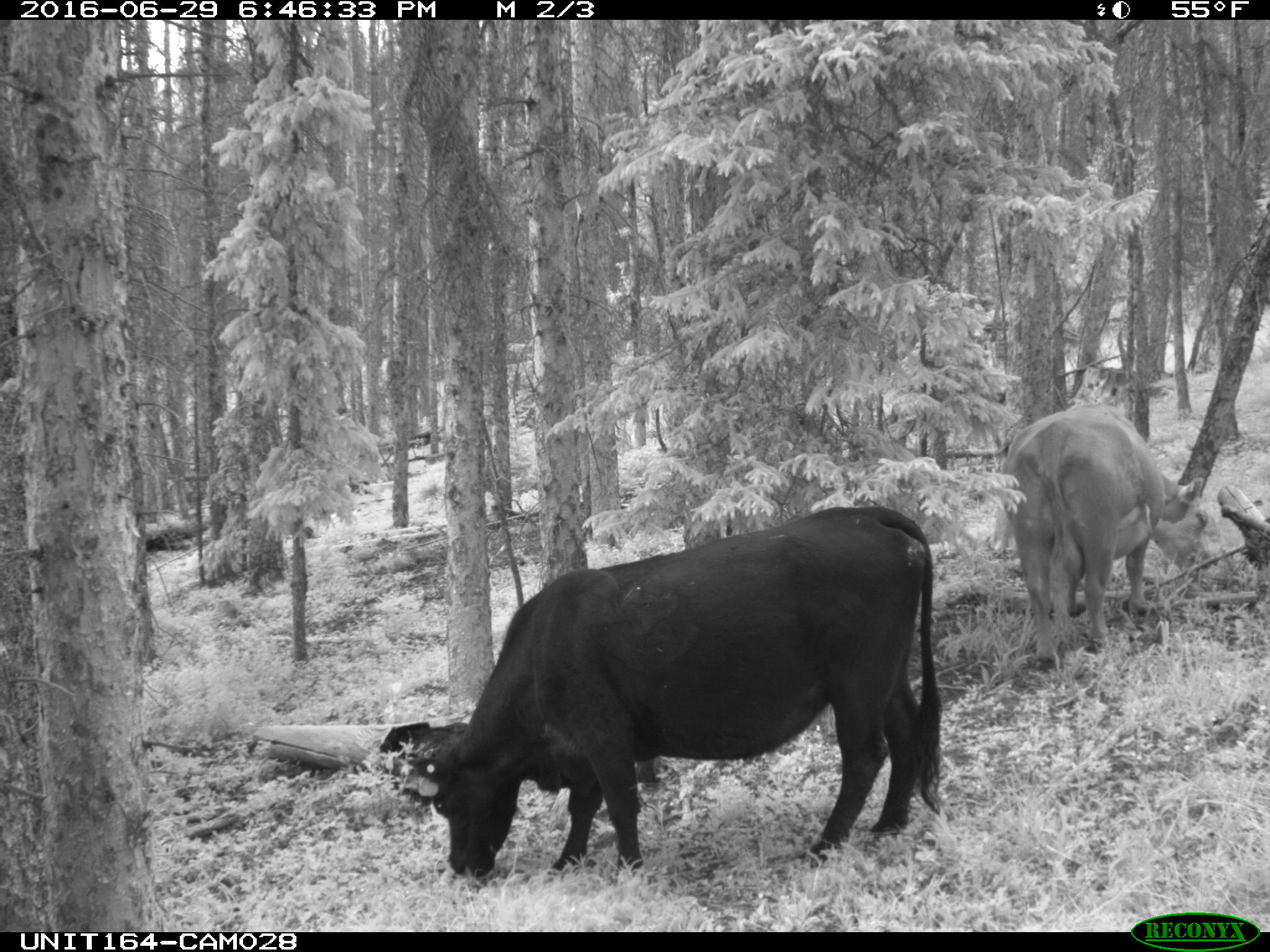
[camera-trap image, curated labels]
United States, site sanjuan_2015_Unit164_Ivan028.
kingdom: Animalia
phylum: Chordata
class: Mammalia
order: Artiodactyla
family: Bovidae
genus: Bos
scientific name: Bos taurus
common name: domestic cow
Bos taurus (domestic cow).